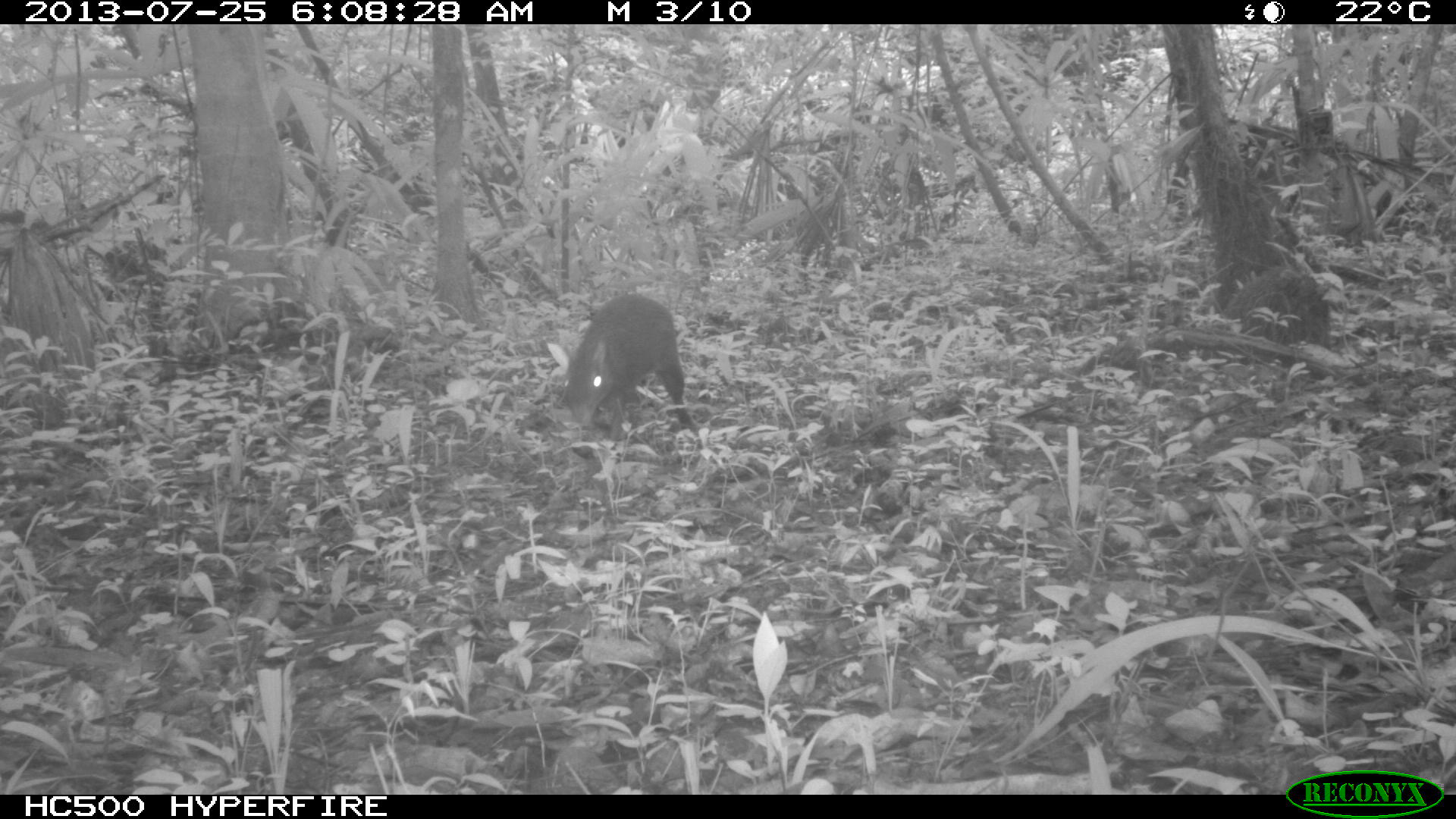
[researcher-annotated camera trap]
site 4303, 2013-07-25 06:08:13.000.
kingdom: Animalia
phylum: Chordata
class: Mammalia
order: Rodentia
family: Dasyproctidae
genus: Dasyprocta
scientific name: Dasyprocta punctata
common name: central american agouti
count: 1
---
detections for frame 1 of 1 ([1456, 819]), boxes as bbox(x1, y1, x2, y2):
dasyprocta punctata: bbox(546, 294, 702, 435)